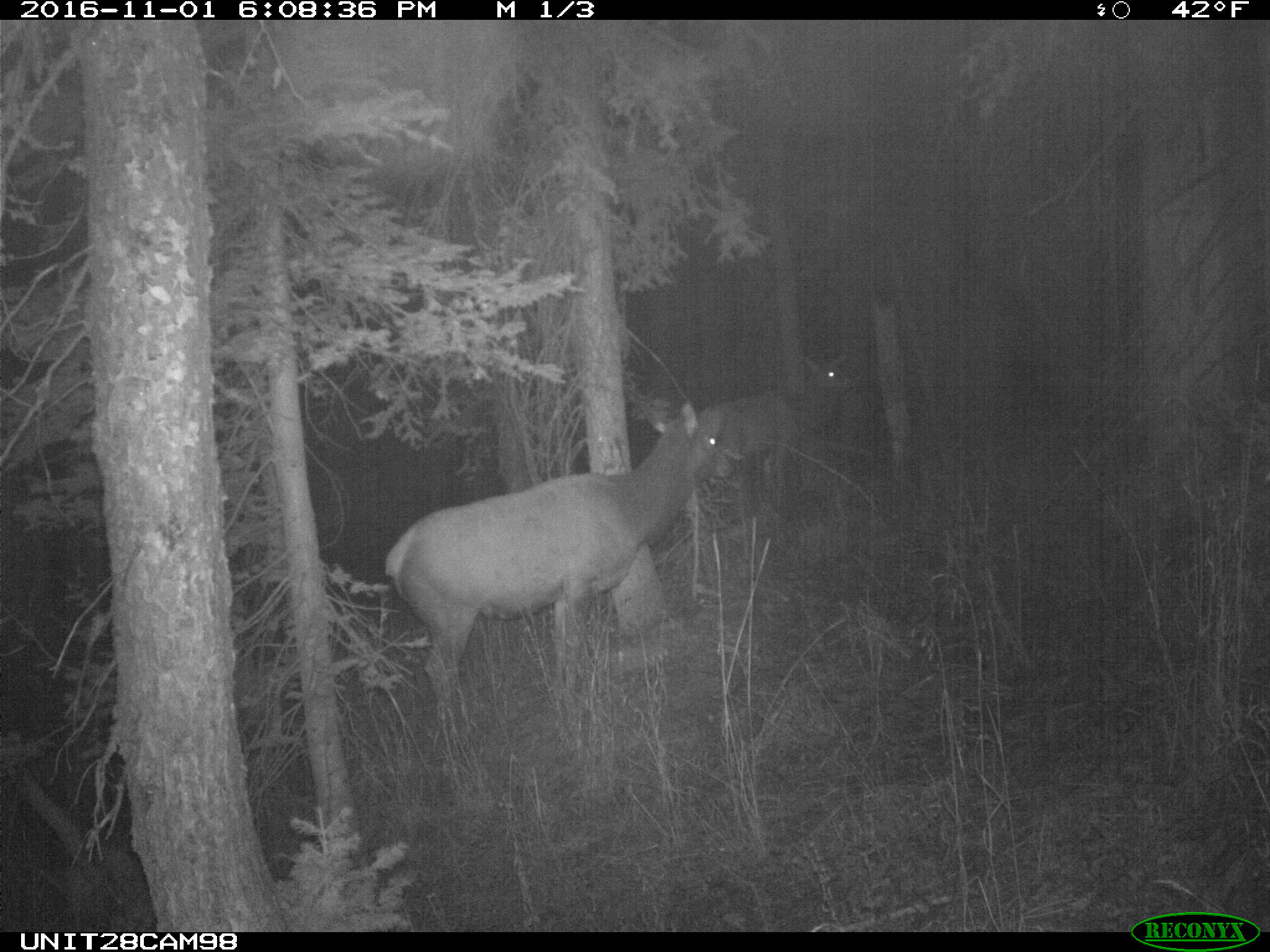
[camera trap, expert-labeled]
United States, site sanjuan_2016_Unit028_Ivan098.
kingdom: Animalia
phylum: Chordata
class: Mammalia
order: Artiodactyla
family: Cervidae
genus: Cervus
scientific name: Cervus elaphus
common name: red deer